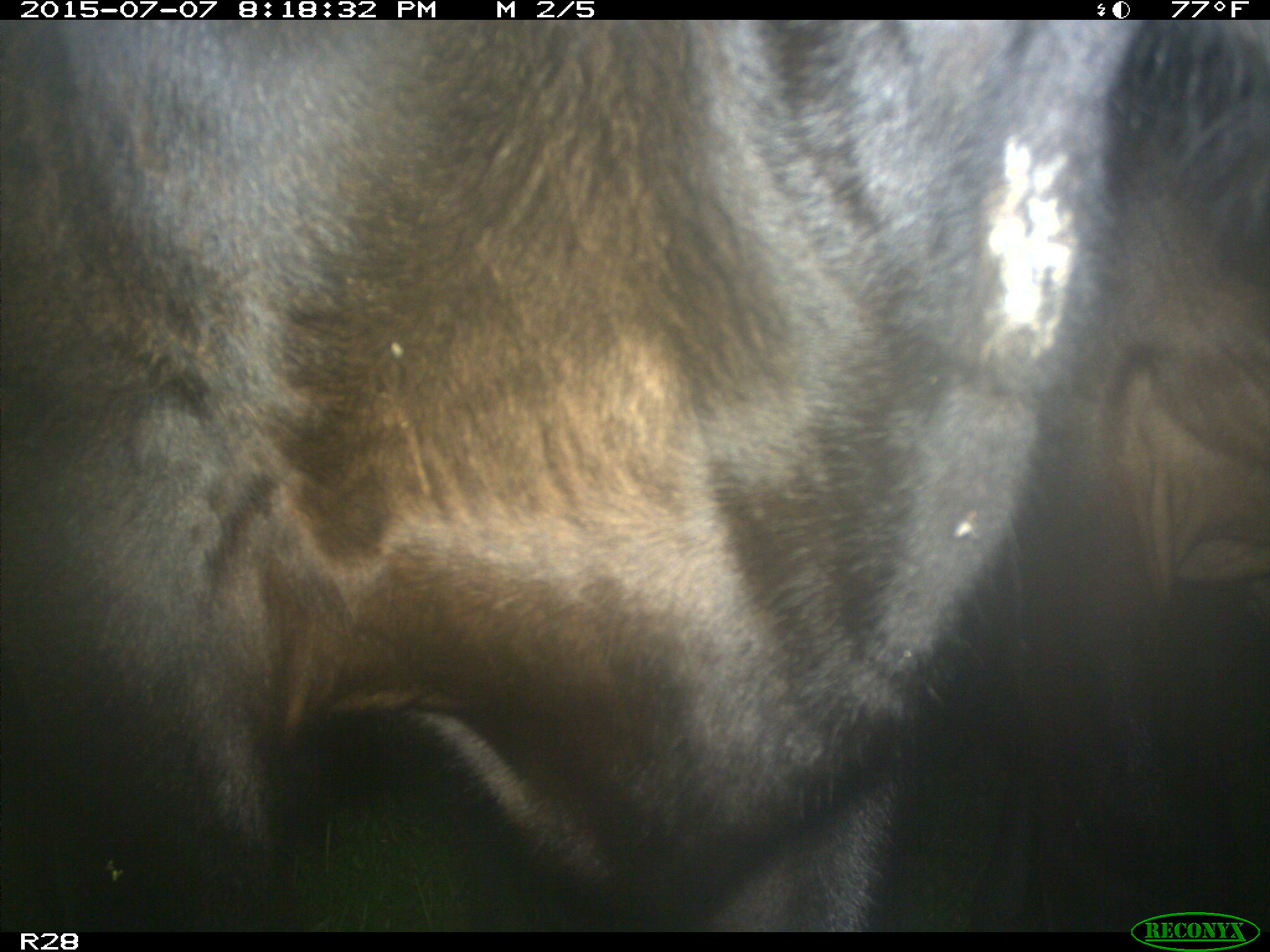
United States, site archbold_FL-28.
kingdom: Animalia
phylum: Chordata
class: Mammalia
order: Artiodactyla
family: Bovidae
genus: Bos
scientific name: Bos taurus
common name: domestic cow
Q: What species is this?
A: Bos taurus (domestic cow).